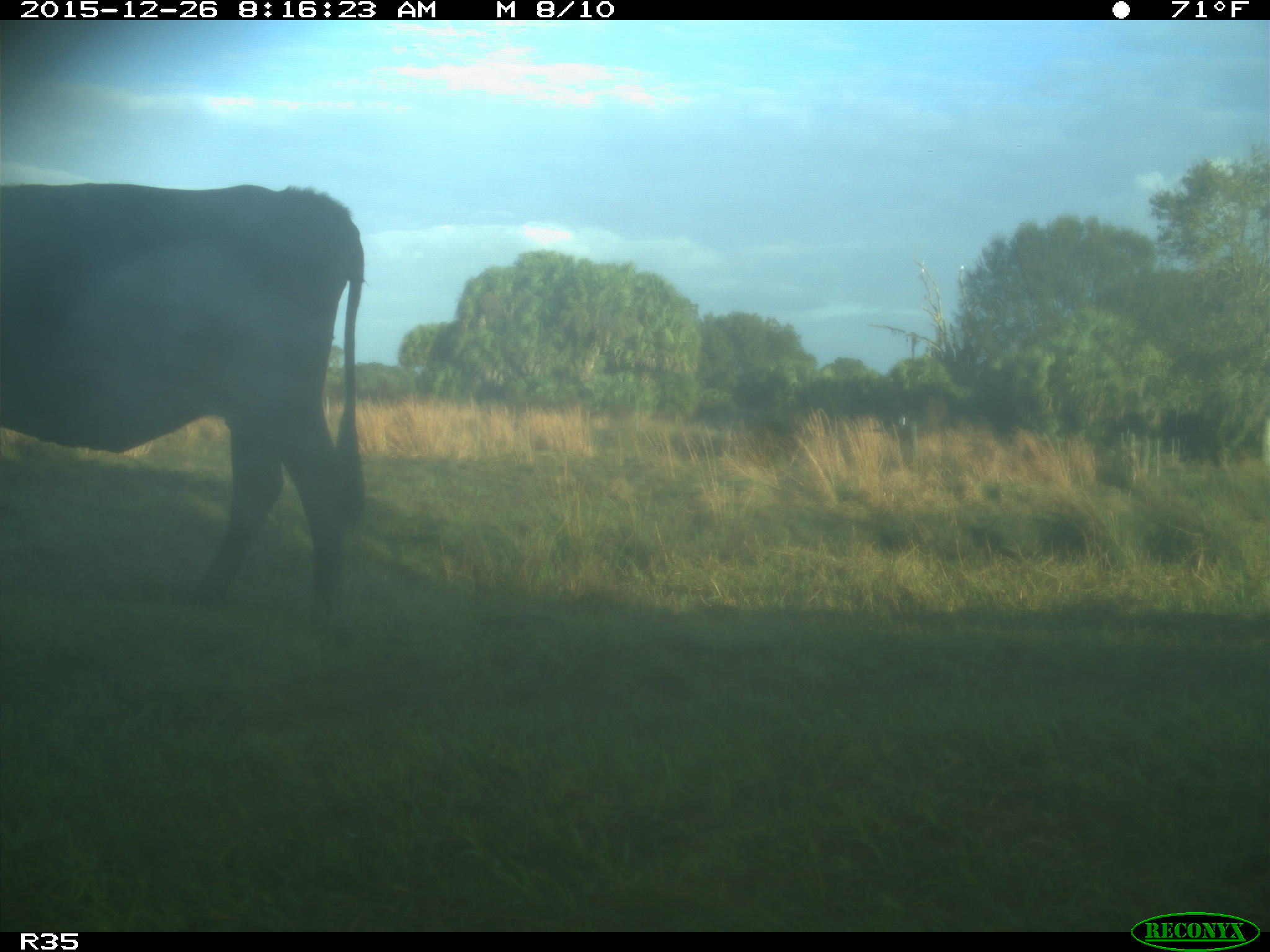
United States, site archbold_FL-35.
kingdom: Animalia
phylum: Chordata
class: Mammalia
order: Artiodactyla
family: Bovidae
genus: Bos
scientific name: Bos taurus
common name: domestic cow